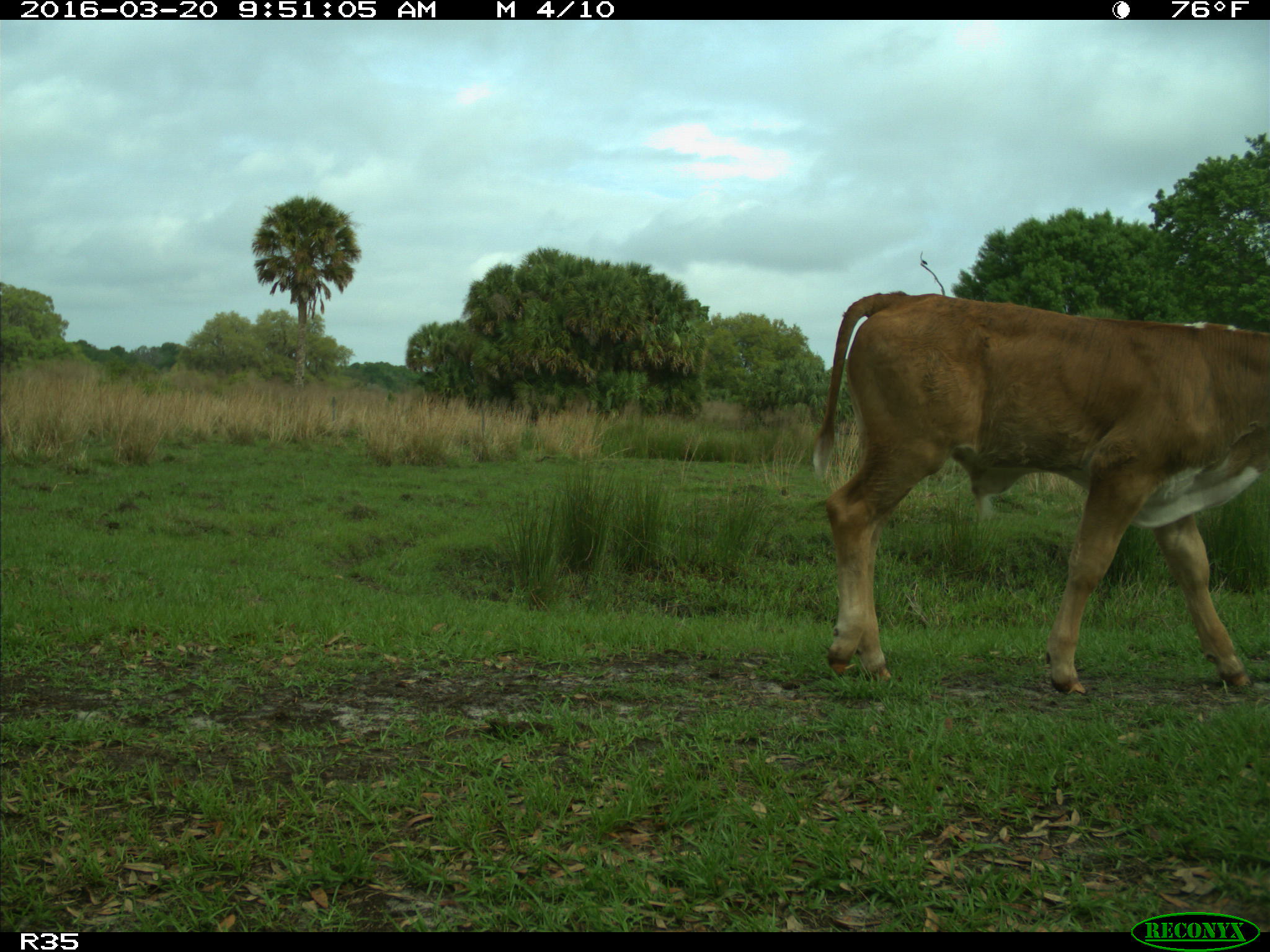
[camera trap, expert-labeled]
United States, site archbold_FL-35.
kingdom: Animalia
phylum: Chordata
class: Mammalia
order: Artiodactyla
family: Bovidae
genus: Bos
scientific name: Bos taurus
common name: domestic cow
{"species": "Bos taurus (domestic cow)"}